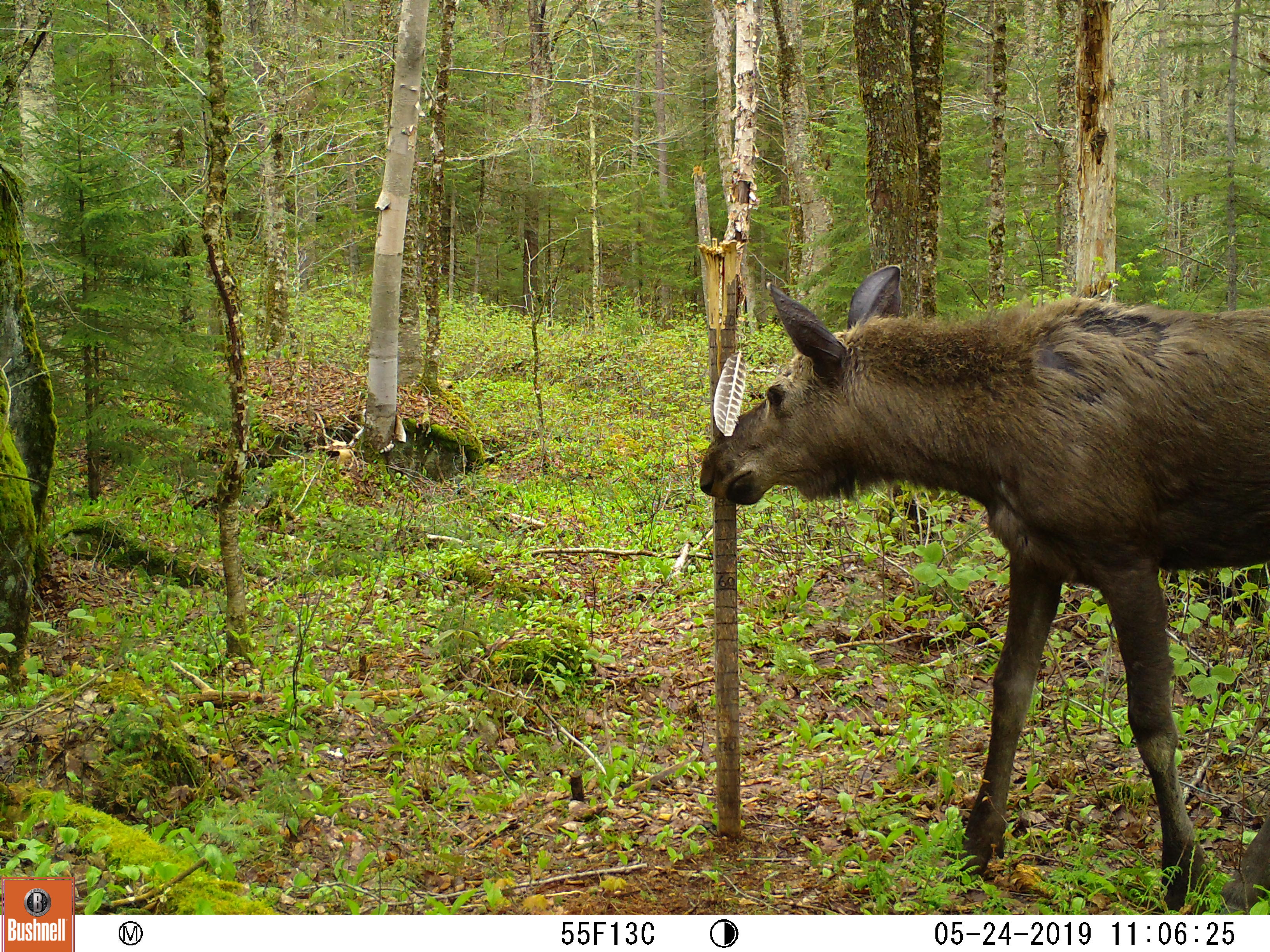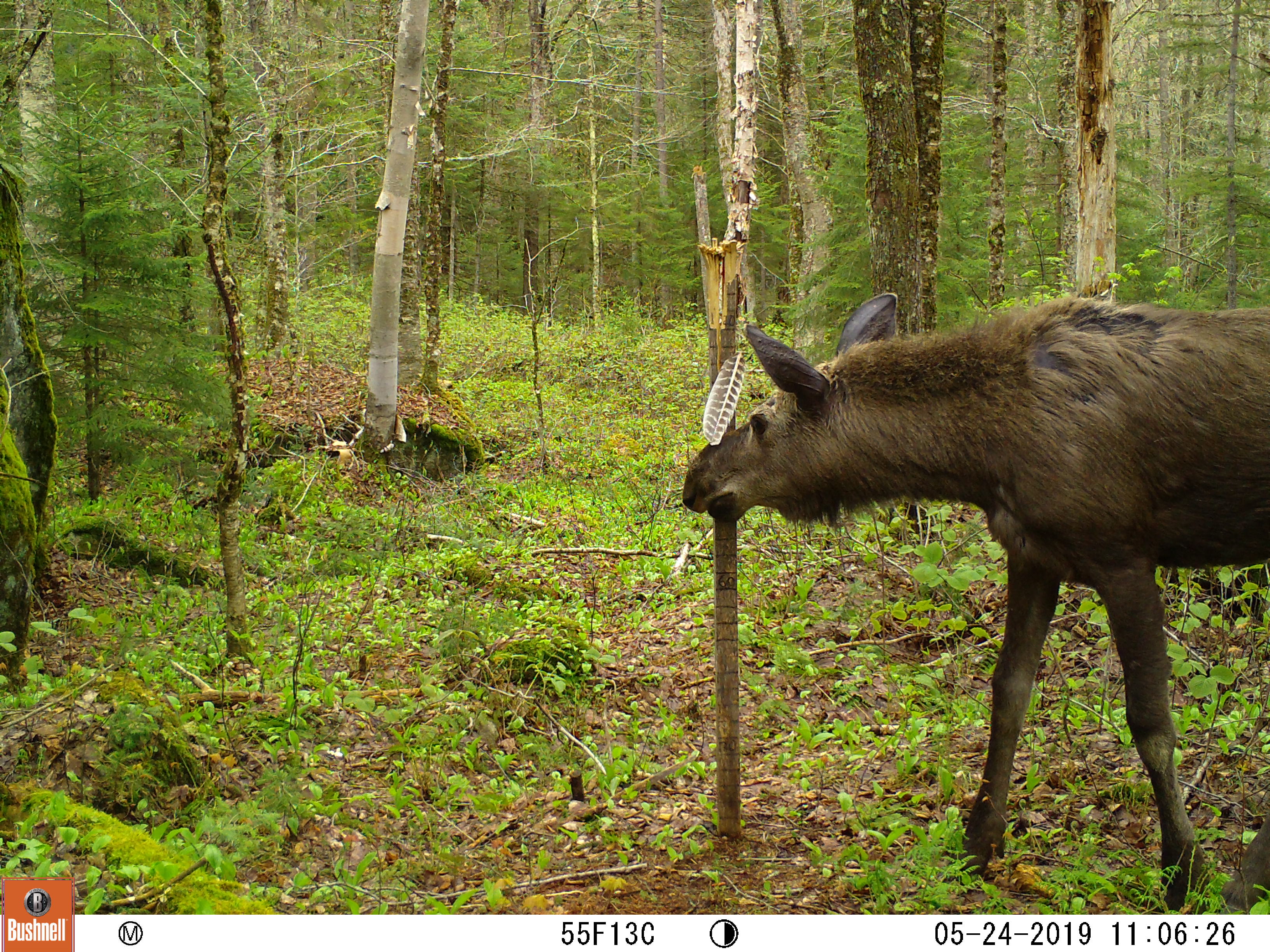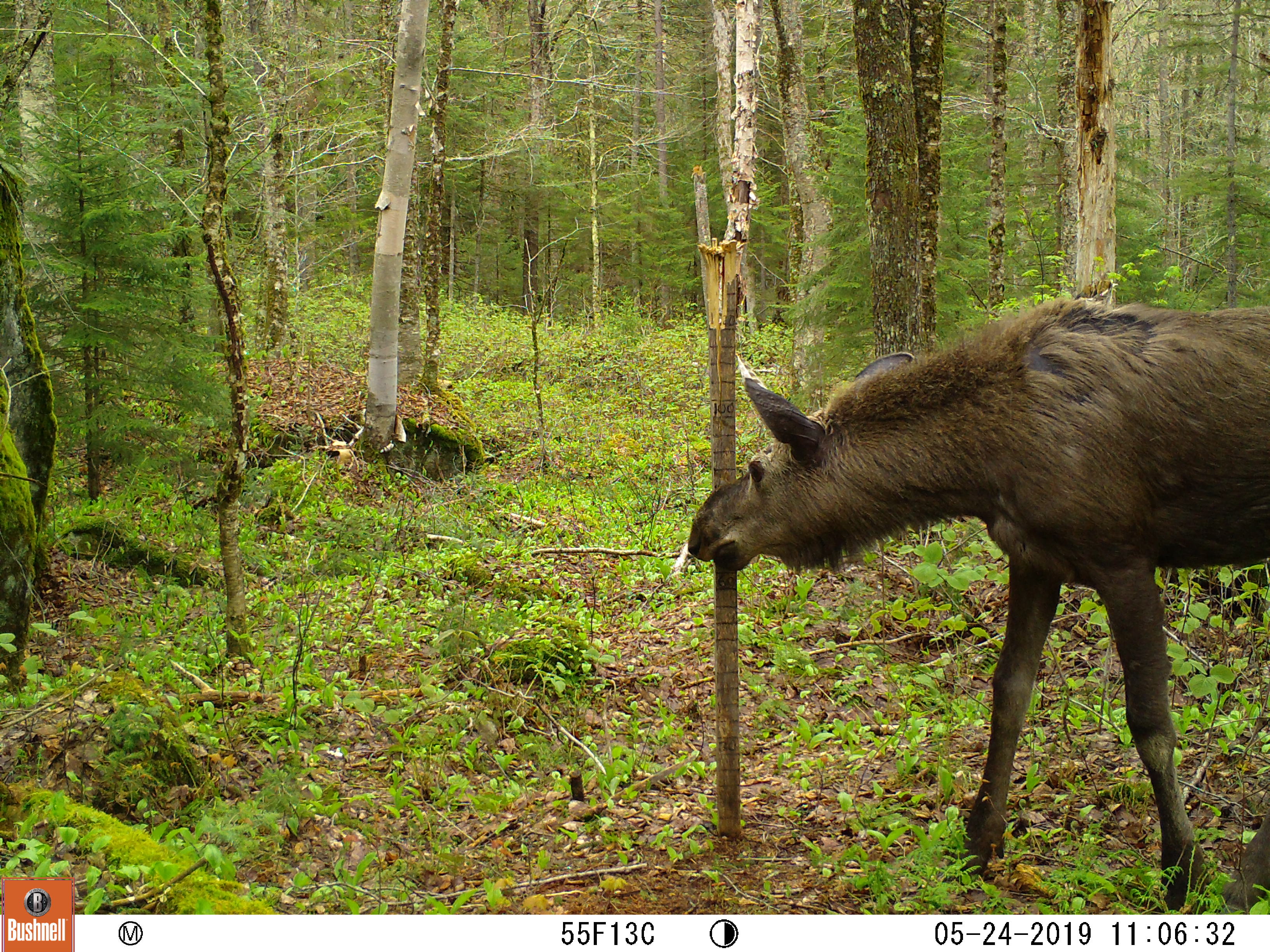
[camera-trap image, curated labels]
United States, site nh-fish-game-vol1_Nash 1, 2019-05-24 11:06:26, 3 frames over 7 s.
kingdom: Animalia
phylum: Chordata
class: Mammalia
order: Artiodactyla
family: Cervidae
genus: Alces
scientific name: Alces alces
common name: moose